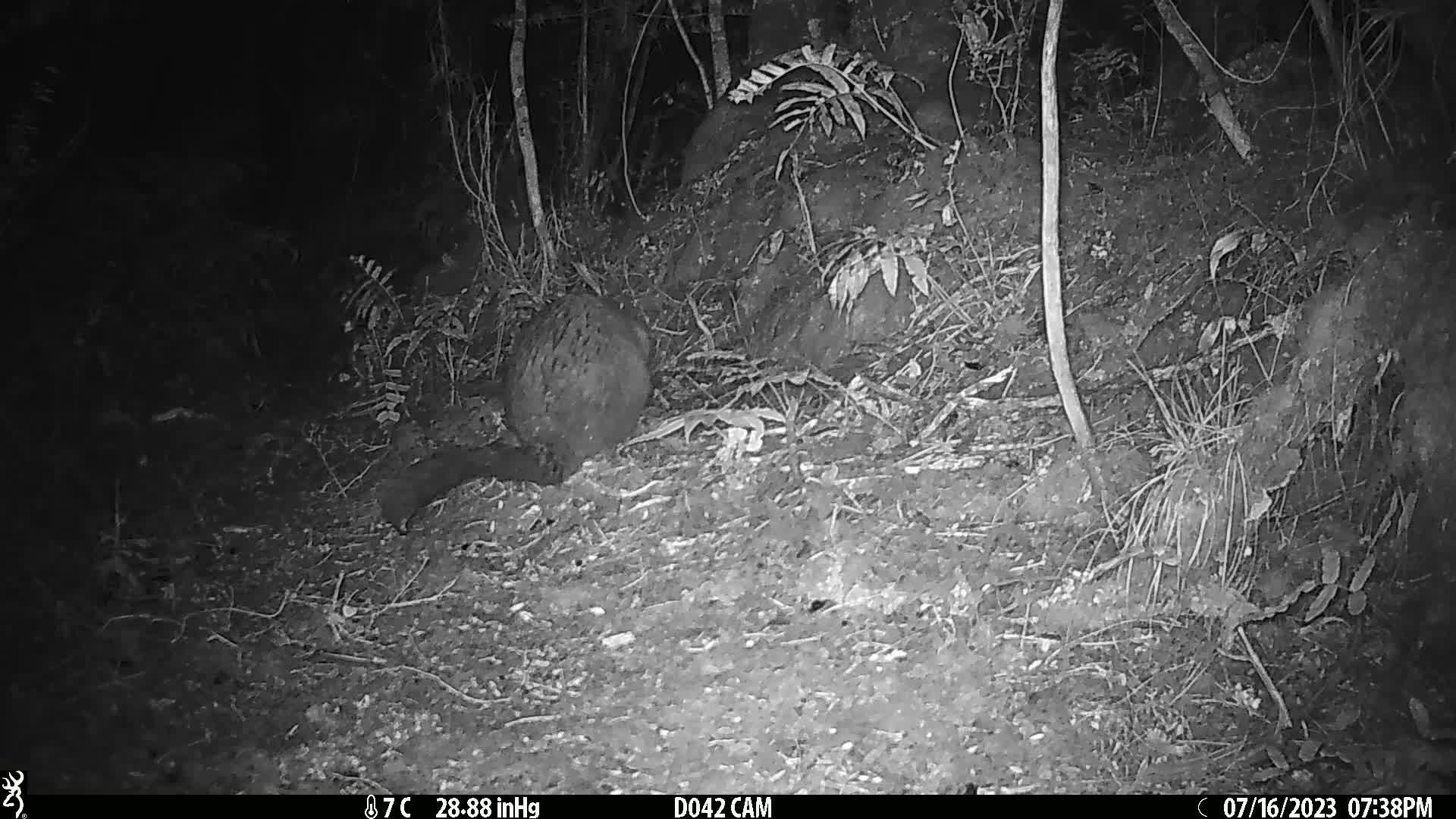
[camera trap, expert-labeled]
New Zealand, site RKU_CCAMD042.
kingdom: Animalia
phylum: Chordata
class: Mammalia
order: Diprotodontia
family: Phalangeridae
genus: Trichosurus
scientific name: Trichosurus vulpecula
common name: common brushtail possum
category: possum